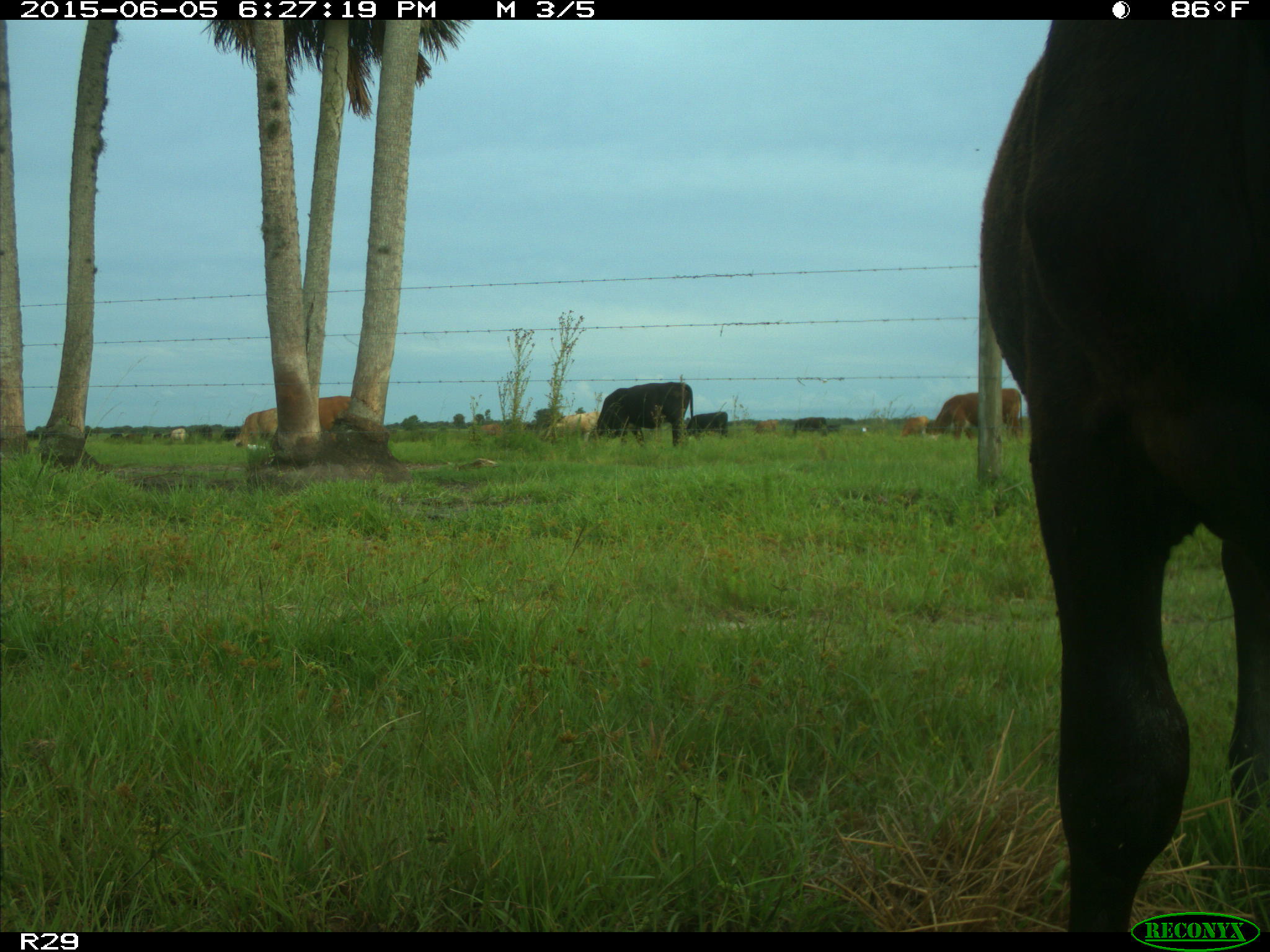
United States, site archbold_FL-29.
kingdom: Animalia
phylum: Chordata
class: Mammalia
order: Artiodactyla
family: Bovidae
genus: Bos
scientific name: Bos taurus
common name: domestic cow